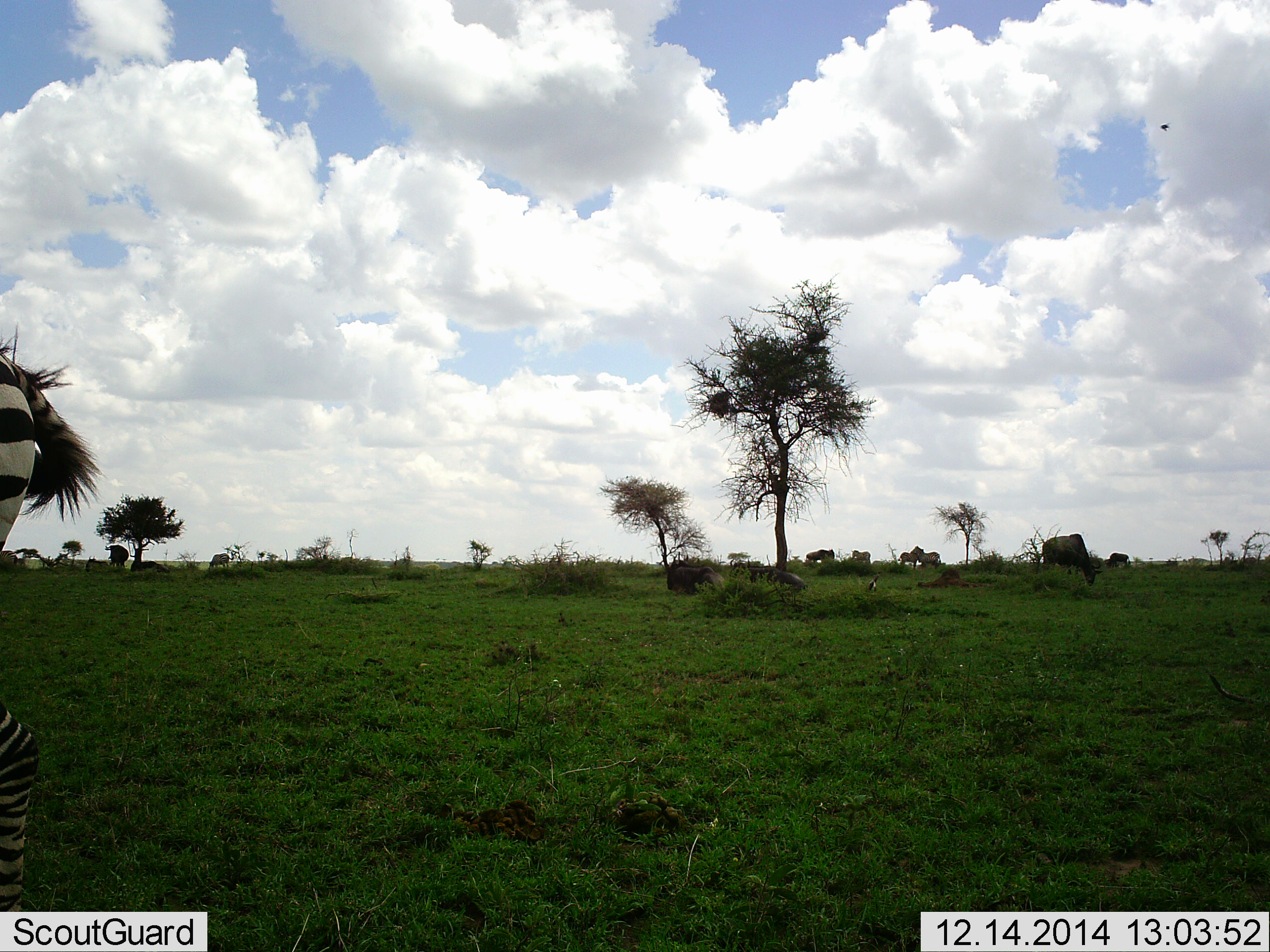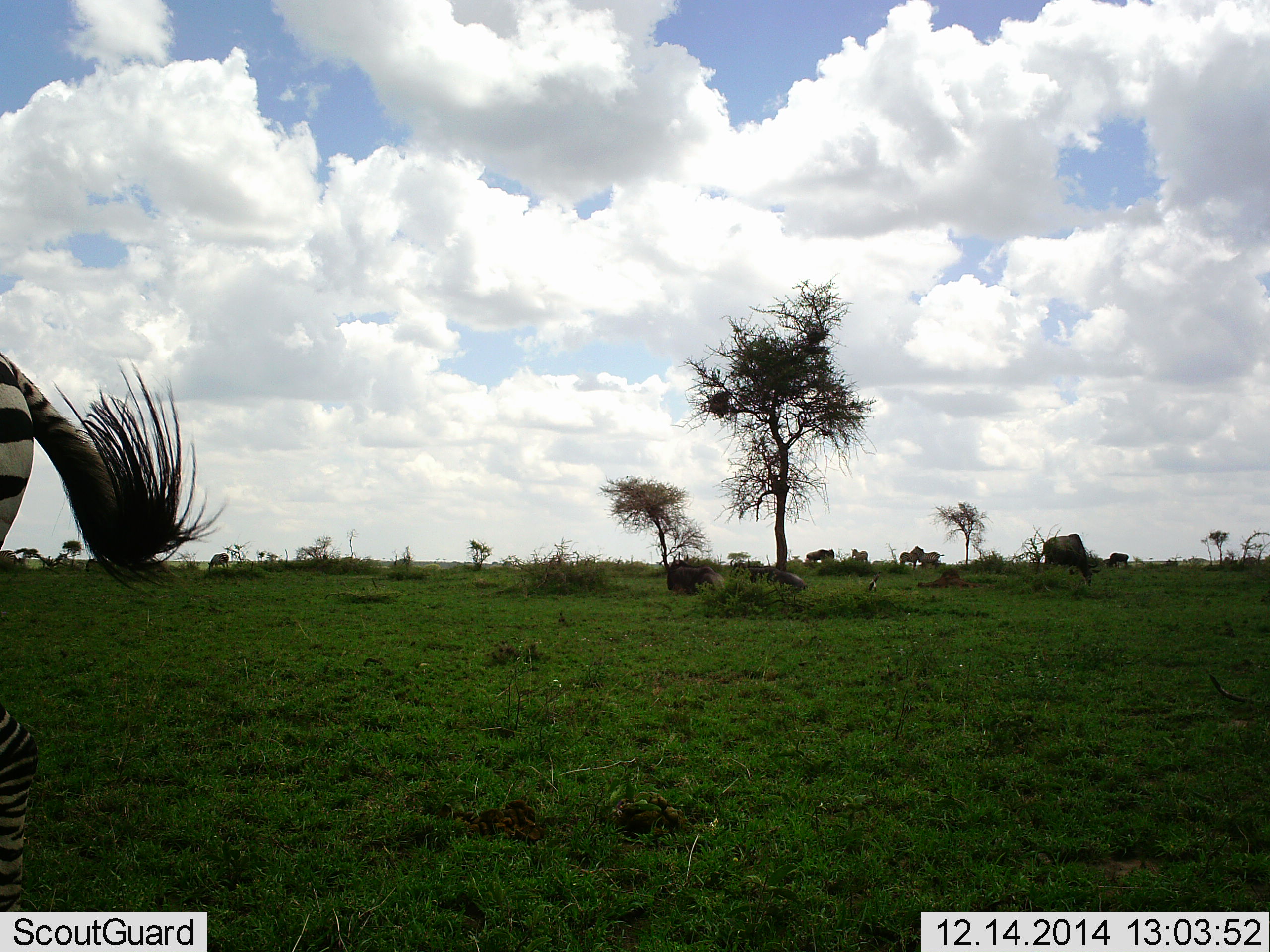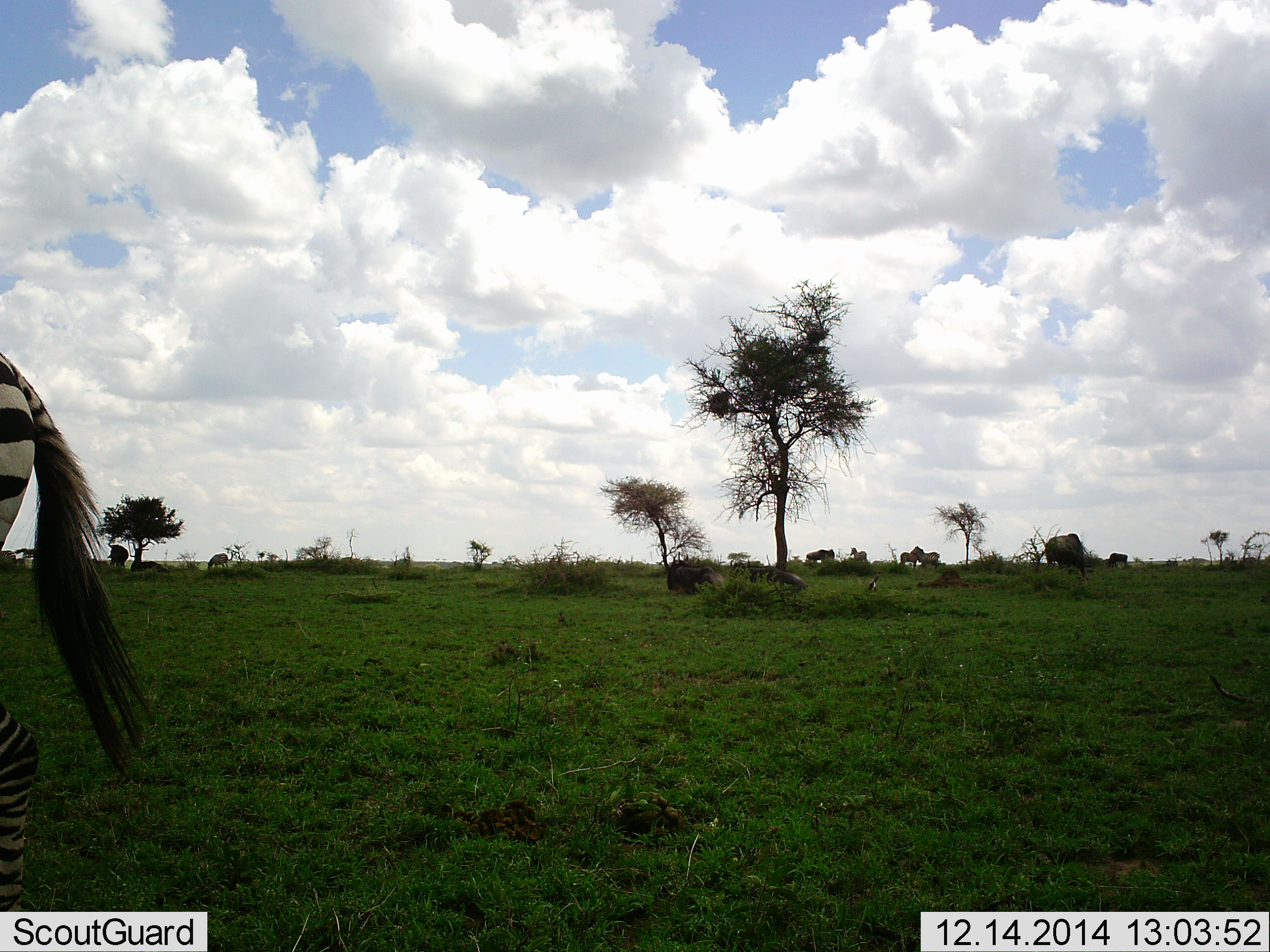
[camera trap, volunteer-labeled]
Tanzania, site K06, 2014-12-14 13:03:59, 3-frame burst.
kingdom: Animalia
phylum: Chordata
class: Mammalia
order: Perissodactyla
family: Equidae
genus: Equus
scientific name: Equus quagga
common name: plains zebra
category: zebra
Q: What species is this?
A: Zebra (plains zebra) (Equus quagga).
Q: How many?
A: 1.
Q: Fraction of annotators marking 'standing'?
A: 88%.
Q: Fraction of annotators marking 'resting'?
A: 0%.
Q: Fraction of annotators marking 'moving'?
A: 12%.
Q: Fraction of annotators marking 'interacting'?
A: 0%.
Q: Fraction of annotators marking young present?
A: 0%.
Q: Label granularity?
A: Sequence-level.